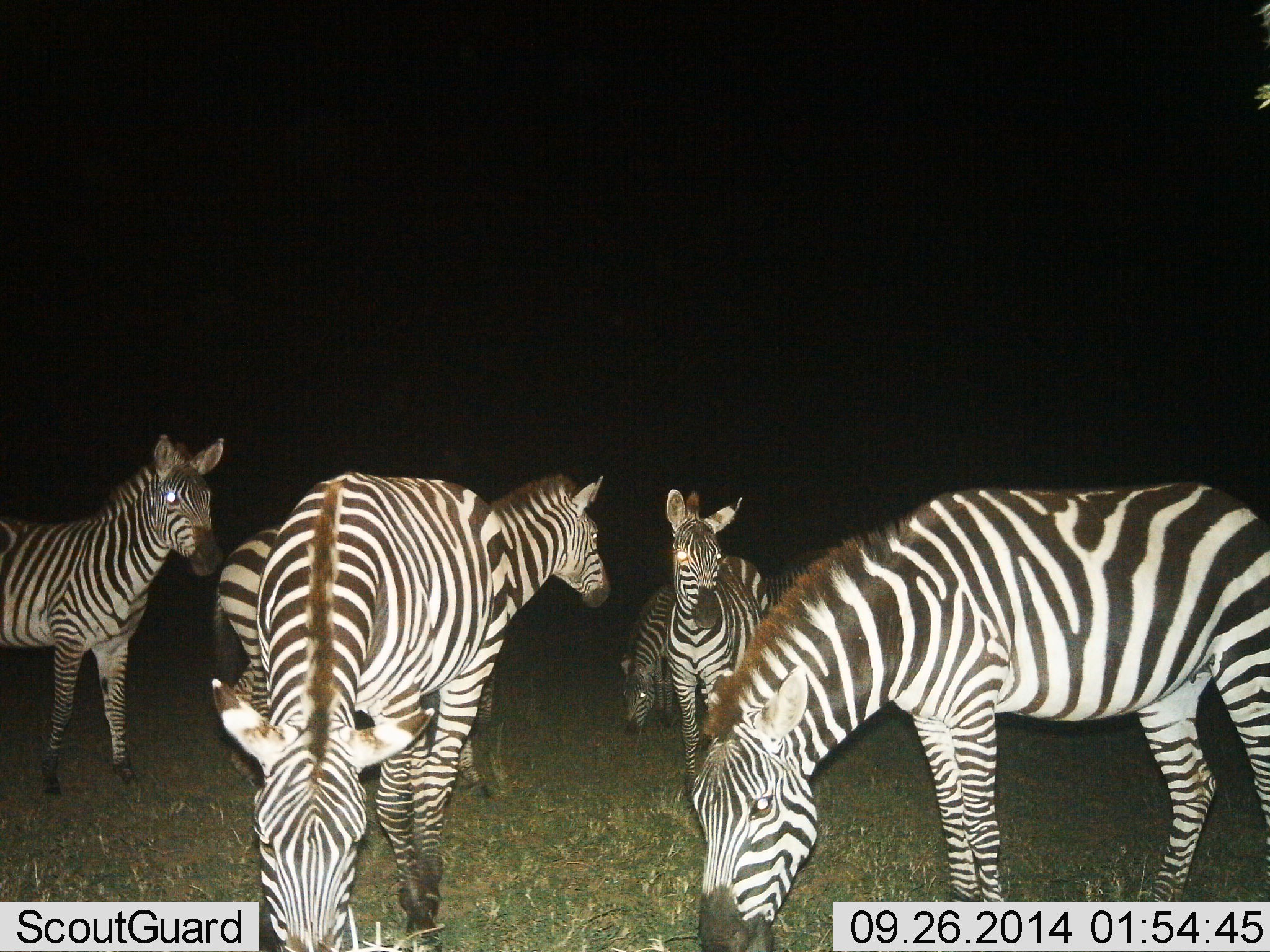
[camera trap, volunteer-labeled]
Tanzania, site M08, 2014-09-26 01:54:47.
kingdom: Animalia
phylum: Chordata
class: Mammalia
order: Perissodactyla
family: Equidae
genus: Equus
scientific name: Equus quagga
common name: plains zebra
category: zebra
Zebra (plains zebra) (Equus quagga), count 6. Behavior (volunteer vote fractions): standing 90%, resting 0%, moving 0%, interacting 0%. Young present (vote fraction): 0%. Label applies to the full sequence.